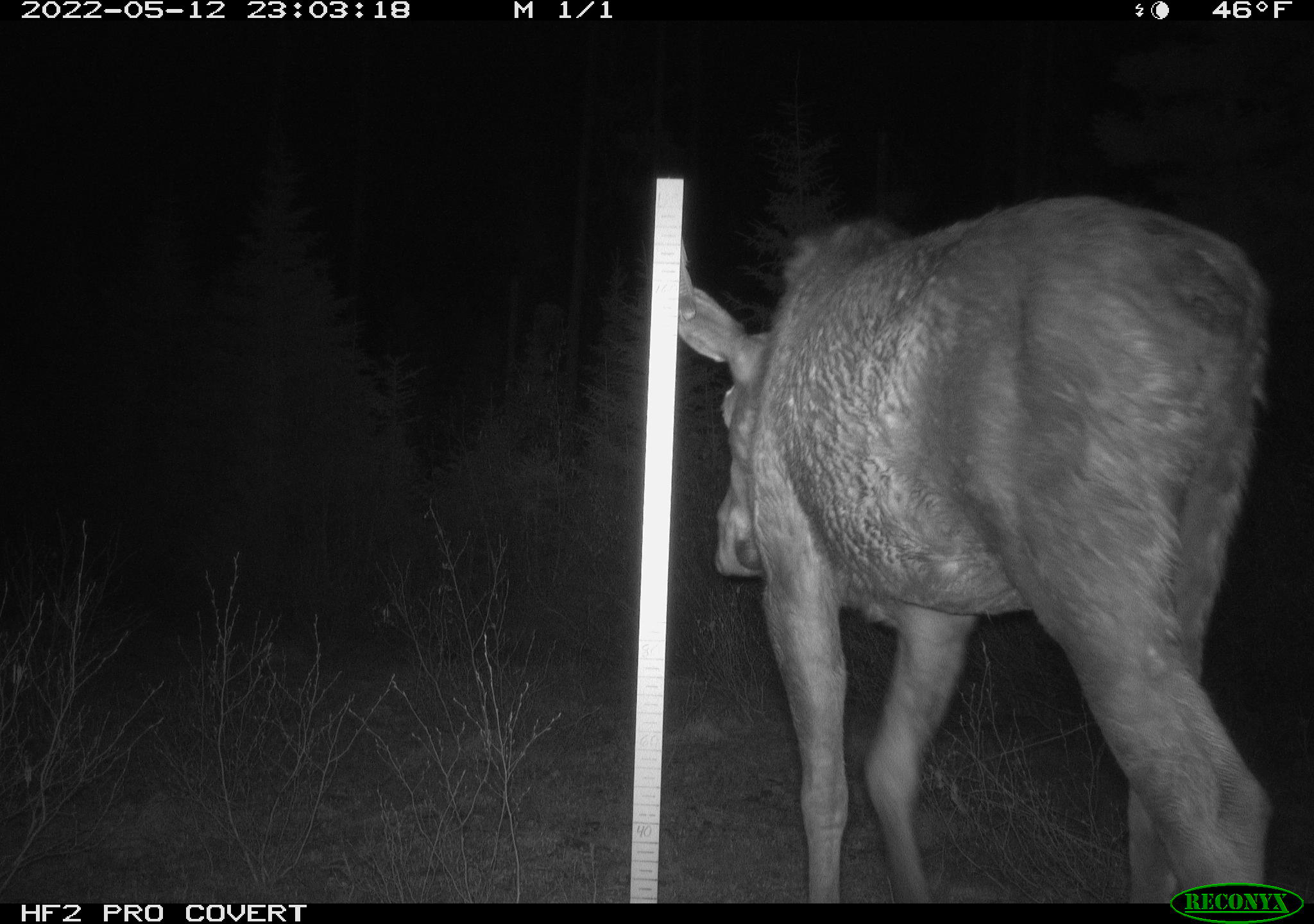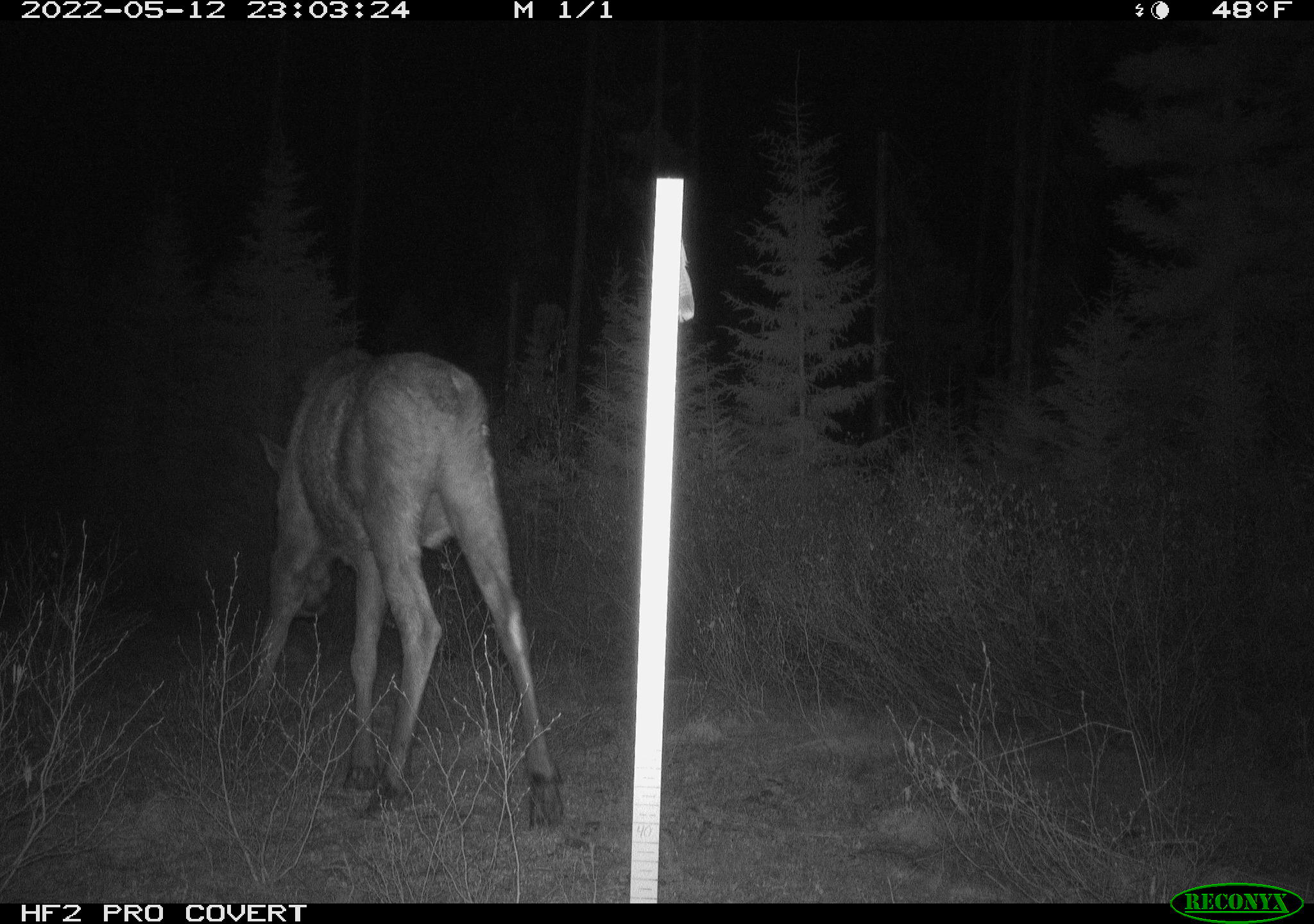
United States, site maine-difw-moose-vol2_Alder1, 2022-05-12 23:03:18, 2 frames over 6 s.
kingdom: Animalia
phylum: Chordata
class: Mammalia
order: Artiodactyla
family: Cervidae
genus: Alces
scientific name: Alces alces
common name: moose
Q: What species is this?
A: Moose (Alces alces).